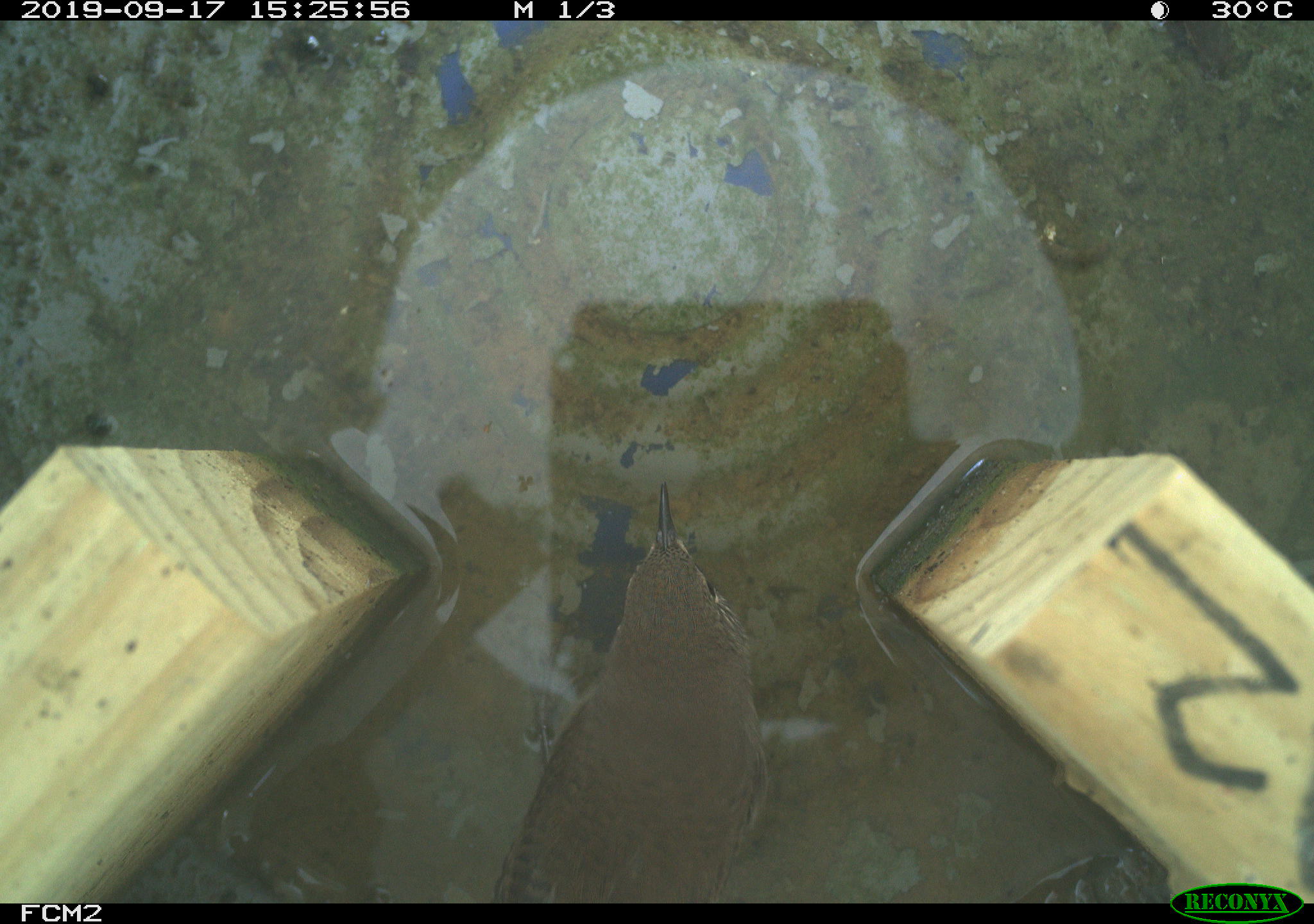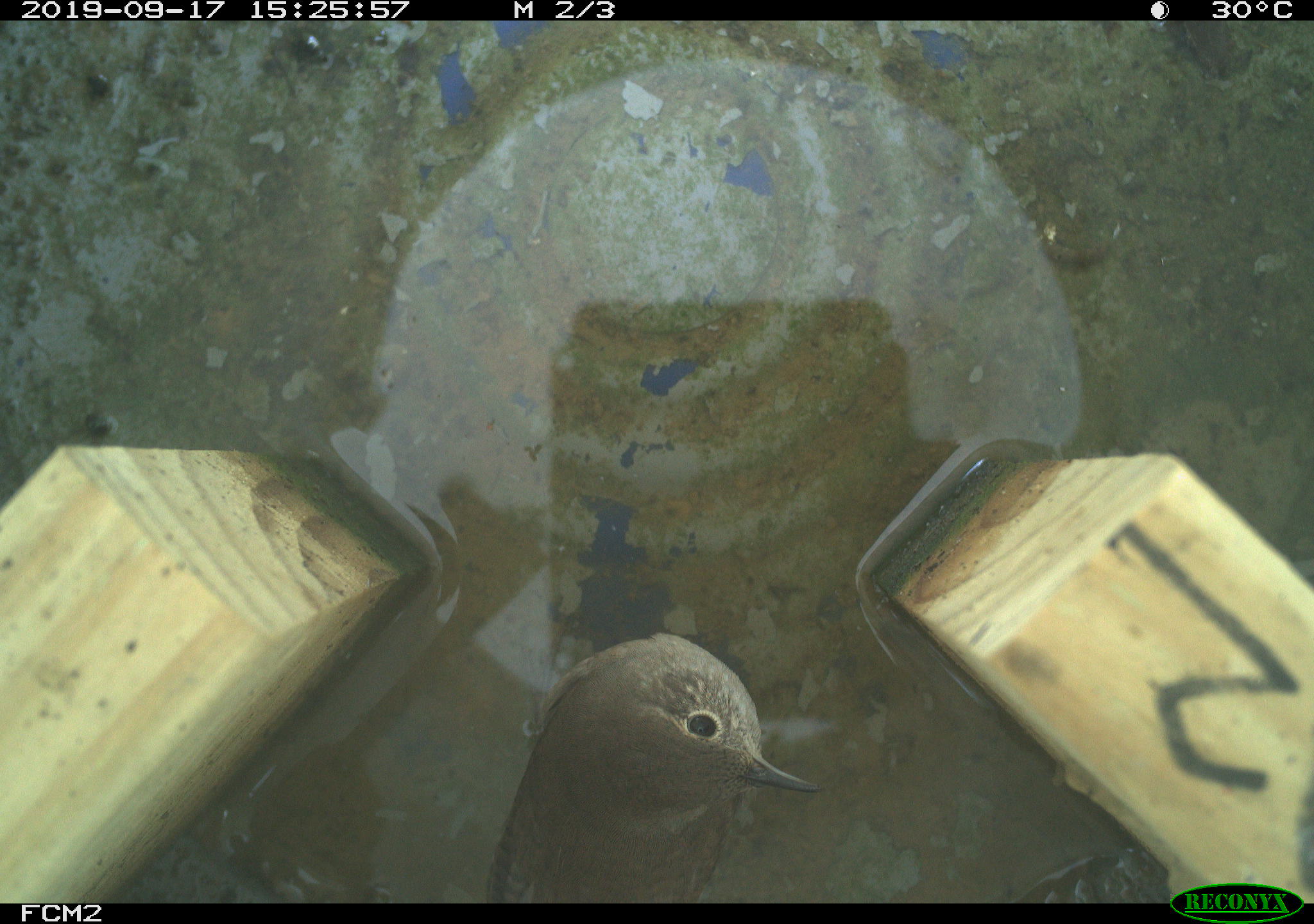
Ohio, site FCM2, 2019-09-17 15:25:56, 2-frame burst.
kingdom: Animalia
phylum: Chordata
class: Aves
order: Passeriformes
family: Troglodytidae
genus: Troglodytes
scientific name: Troglodytes aedon aedon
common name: northern house wren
Northern house wren (Troglodytes aedon aedon).